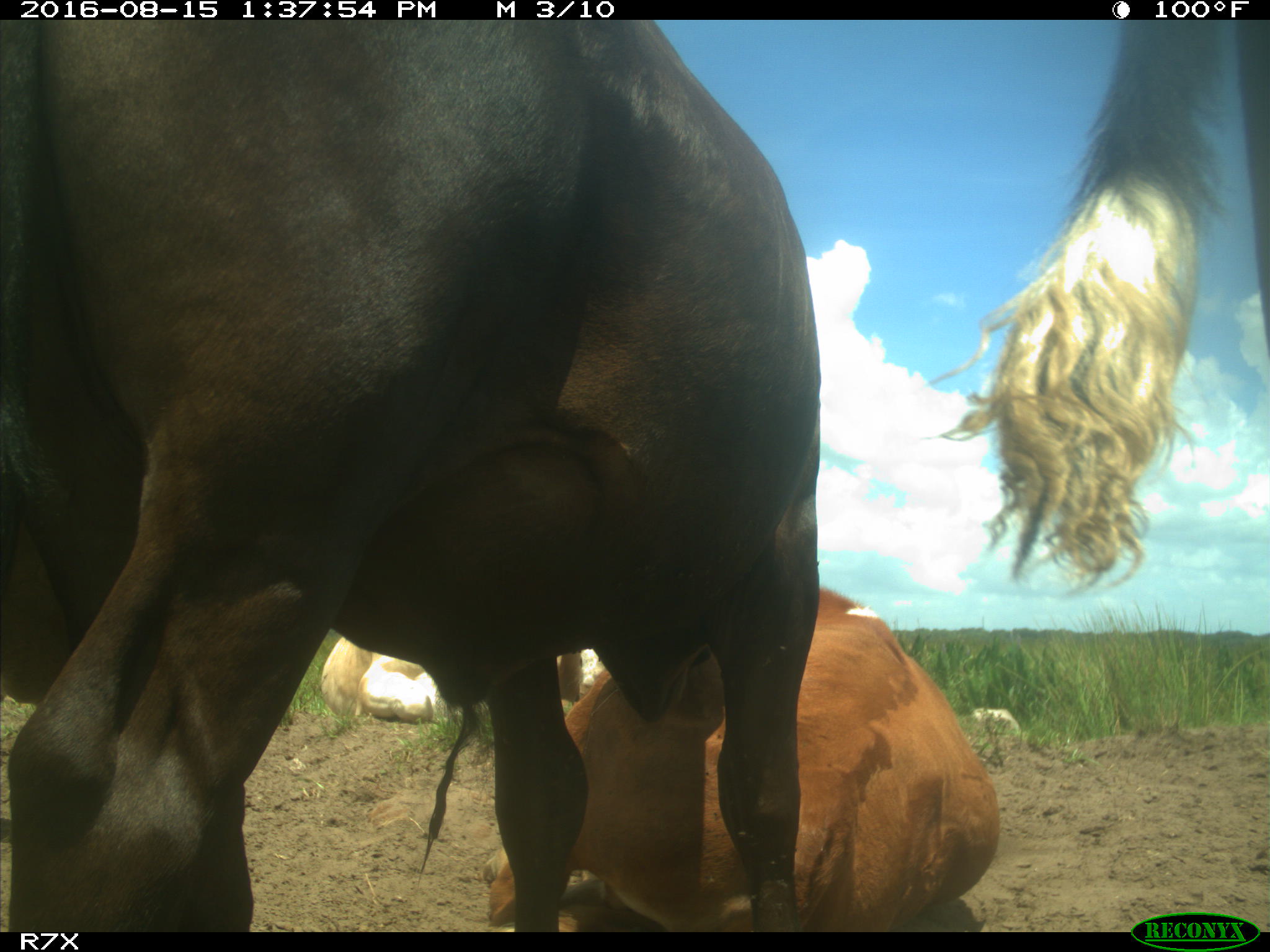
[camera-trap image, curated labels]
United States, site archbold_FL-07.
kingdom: Animalia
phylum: Chordata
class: Mammalia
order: Artiodactyla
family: Bovidae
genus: Bos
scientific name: Bos taurus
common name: domestic cow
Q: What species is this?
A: Bos taurus (domestic cow).